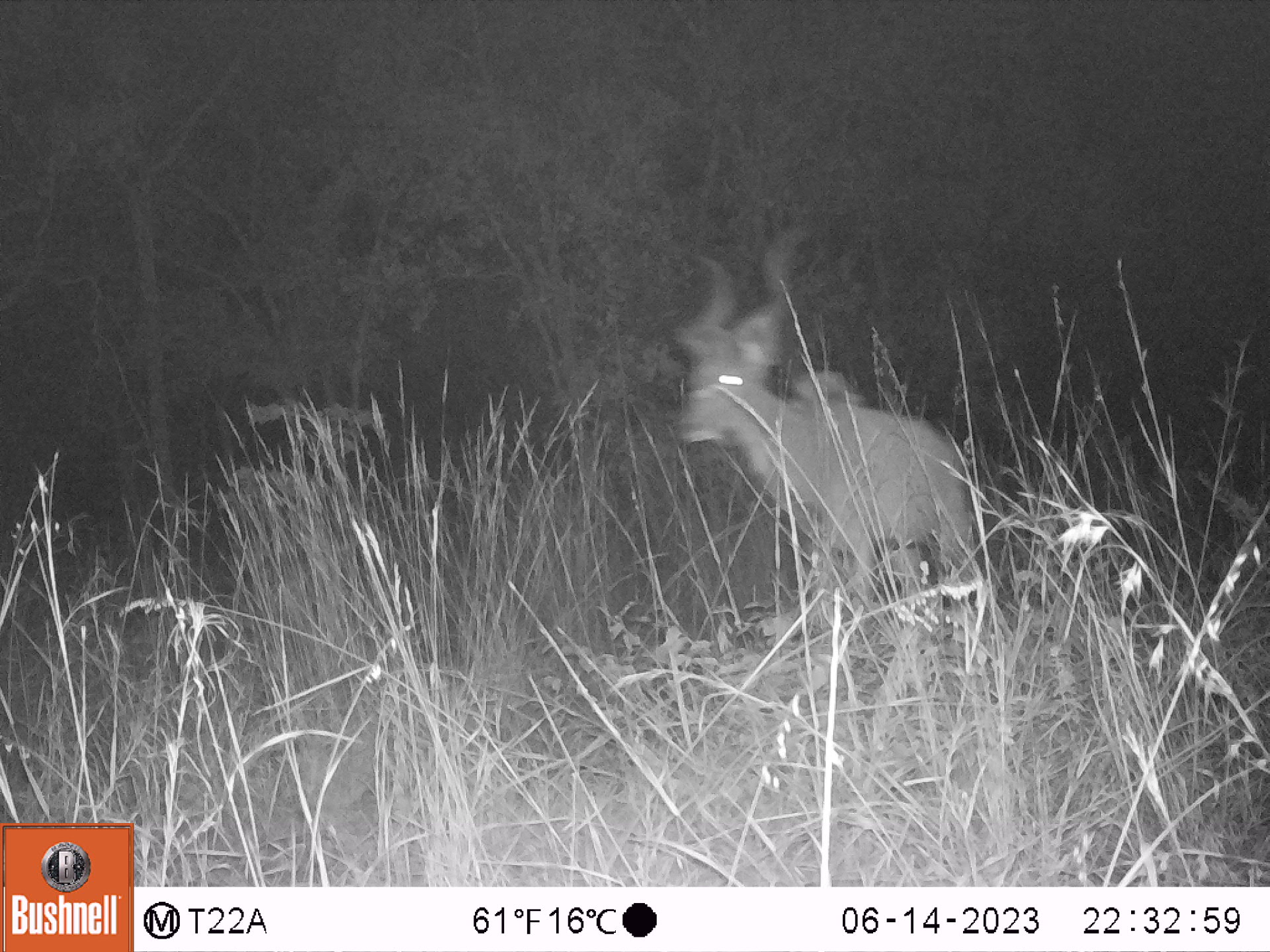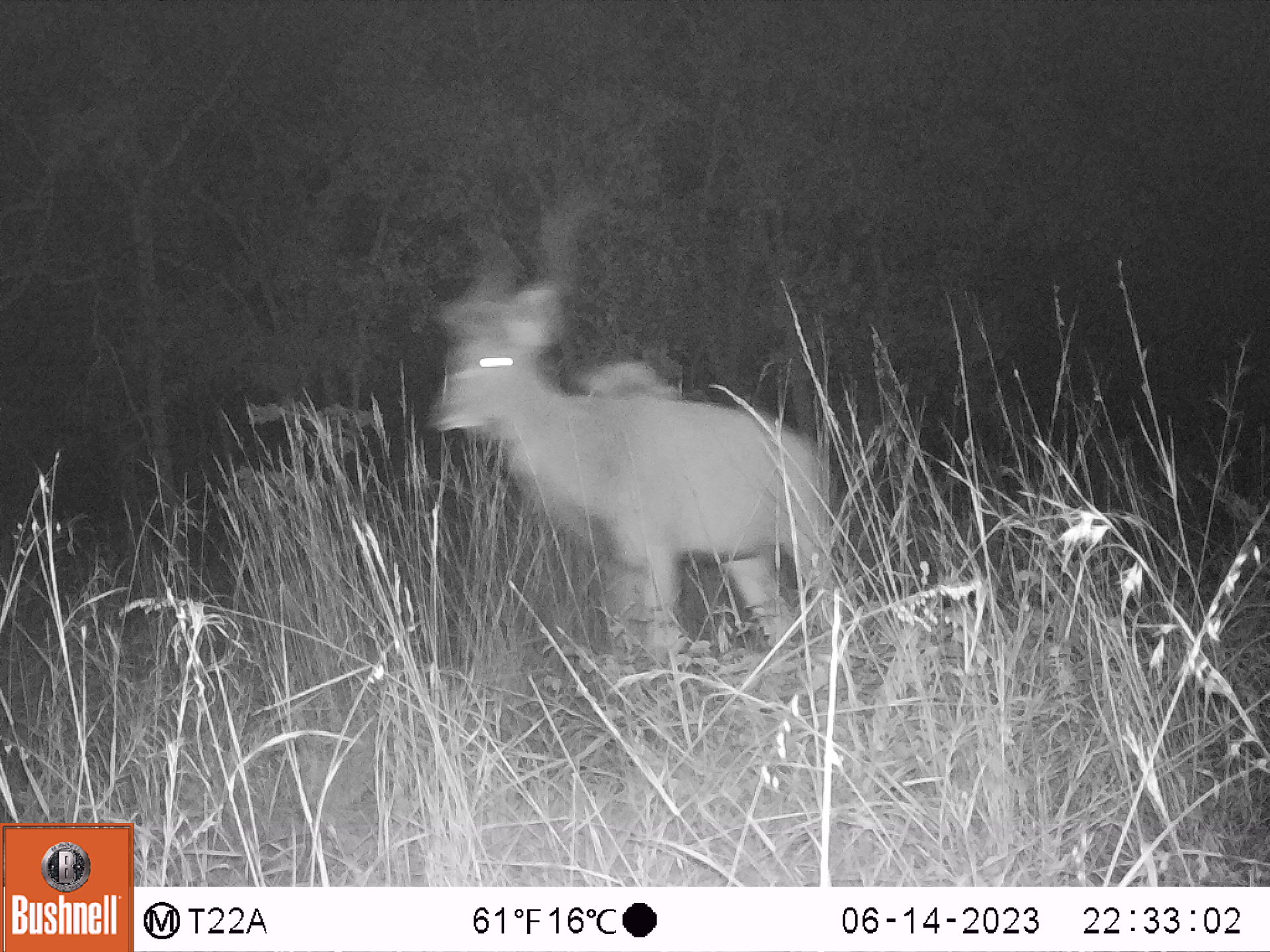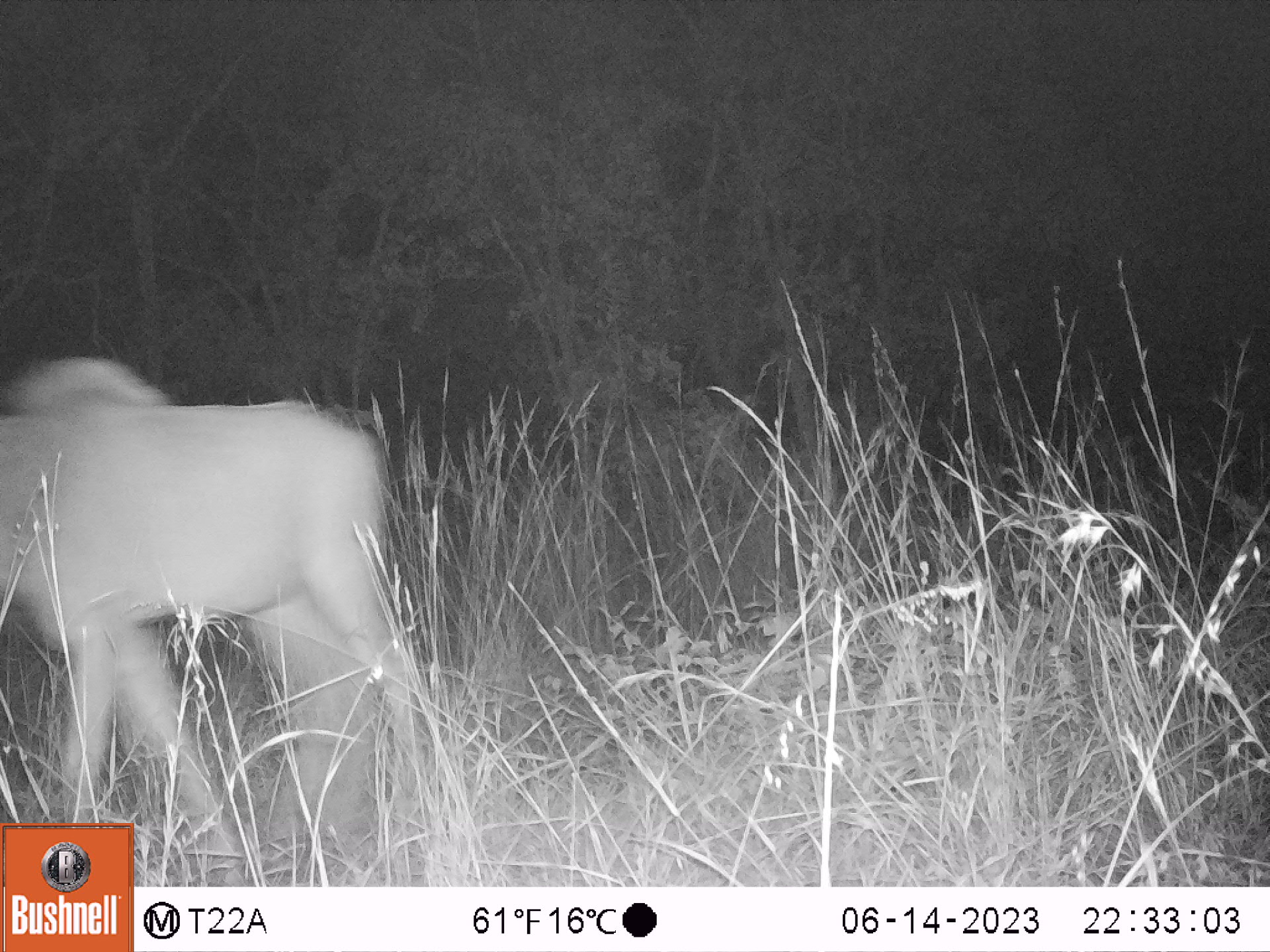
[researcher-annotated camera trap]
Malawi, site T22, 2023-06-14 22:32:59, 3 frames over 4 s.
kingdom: Animalia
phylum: Chordata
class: Mammalia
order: Artiodactyla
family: Bovidae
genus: Tragelaphus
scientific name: Tragelaphus strepsiceros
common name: greater kudu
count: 1